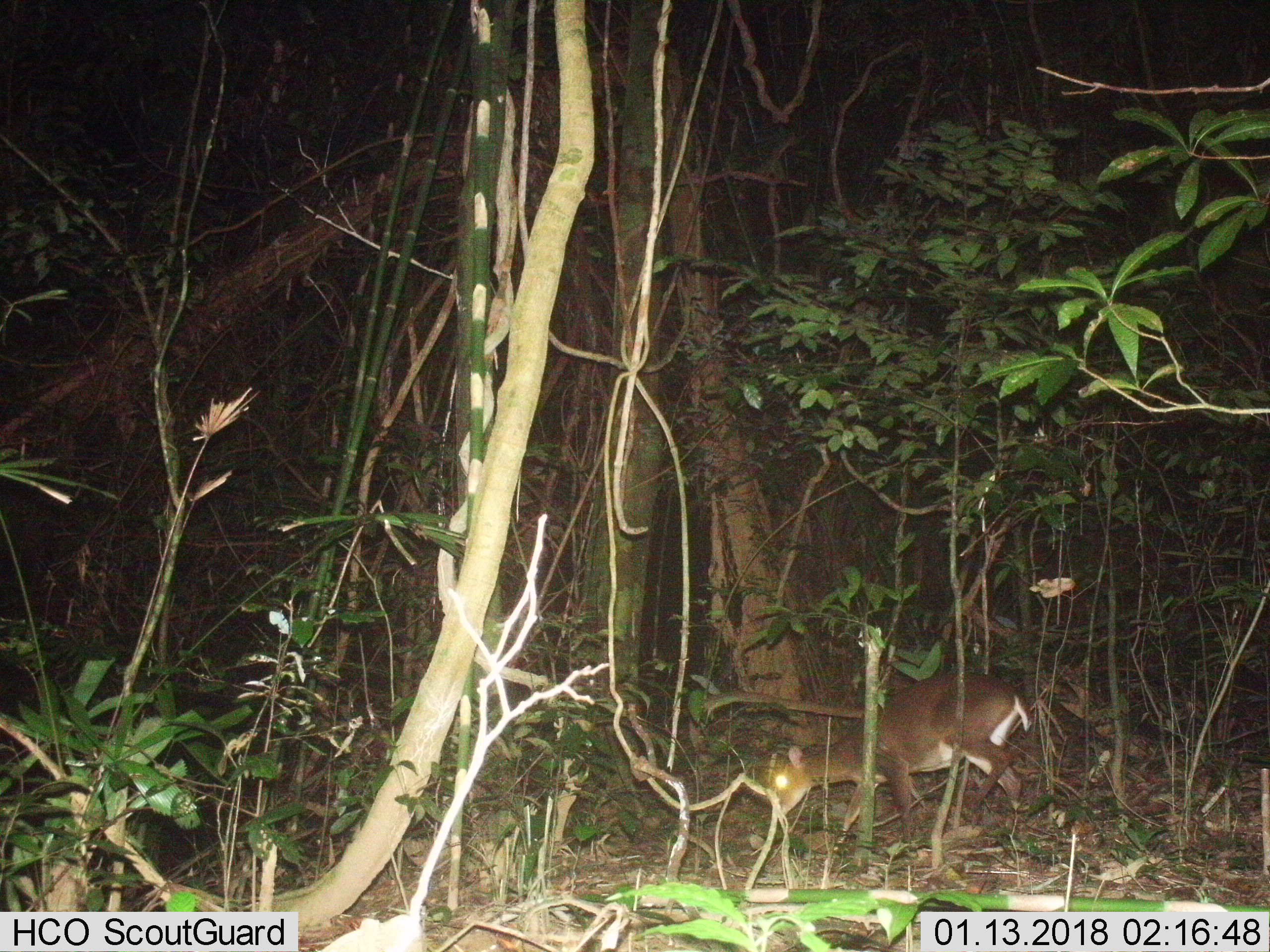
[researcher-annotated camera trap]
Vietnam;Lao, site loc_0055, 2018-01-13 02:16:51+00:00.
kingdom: Animalia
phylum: Chordata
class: Mammalia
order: Artiodactyla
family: Cervidae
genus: Rusa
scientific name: Rusa unicolor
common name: sambar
Sambar (Rusa unicolor). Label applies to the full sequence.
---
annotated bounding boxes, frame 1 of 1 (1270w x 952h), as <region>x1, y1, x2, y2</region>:
sambar: <region>768, 670, 1033, 859</region>